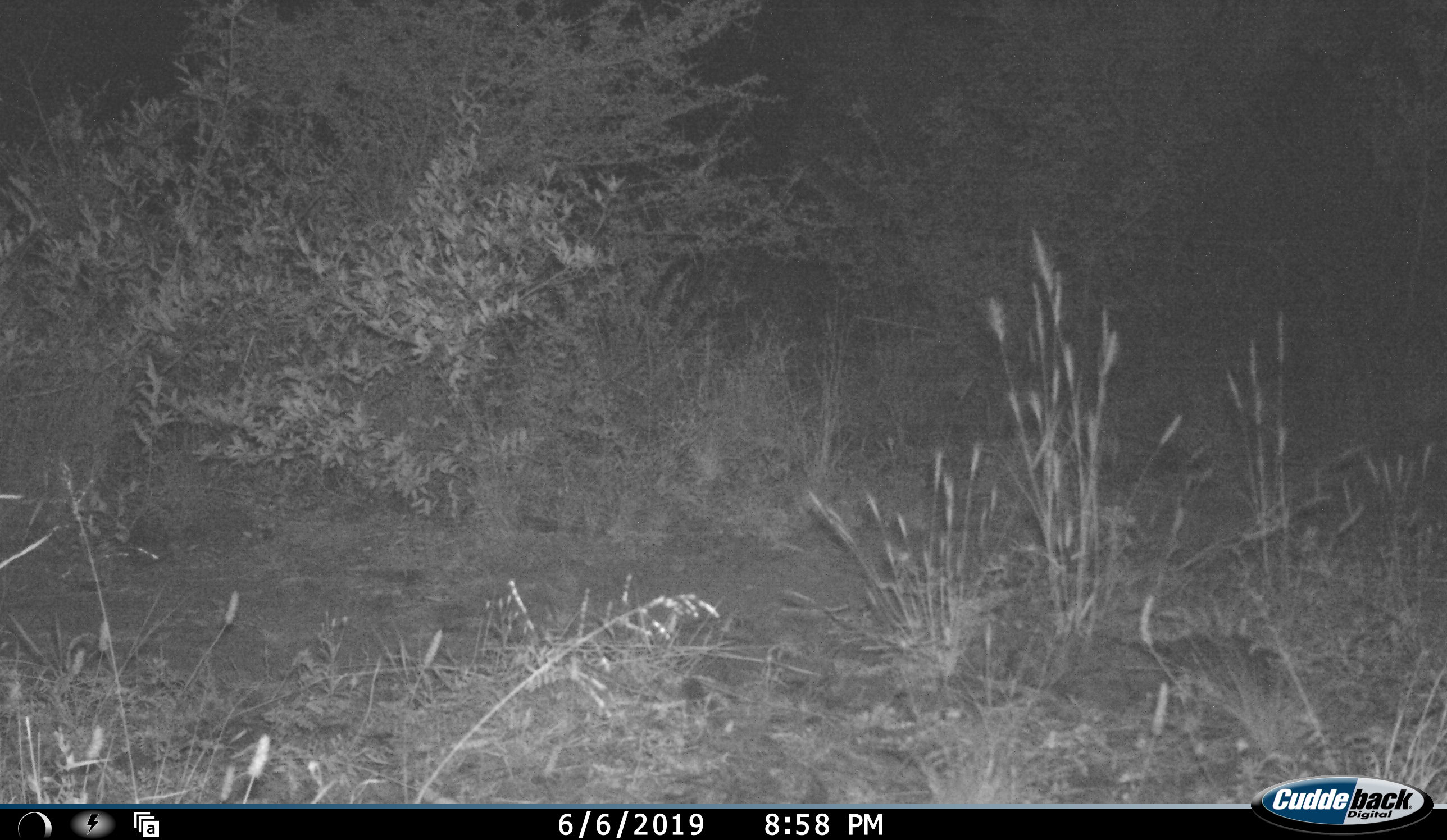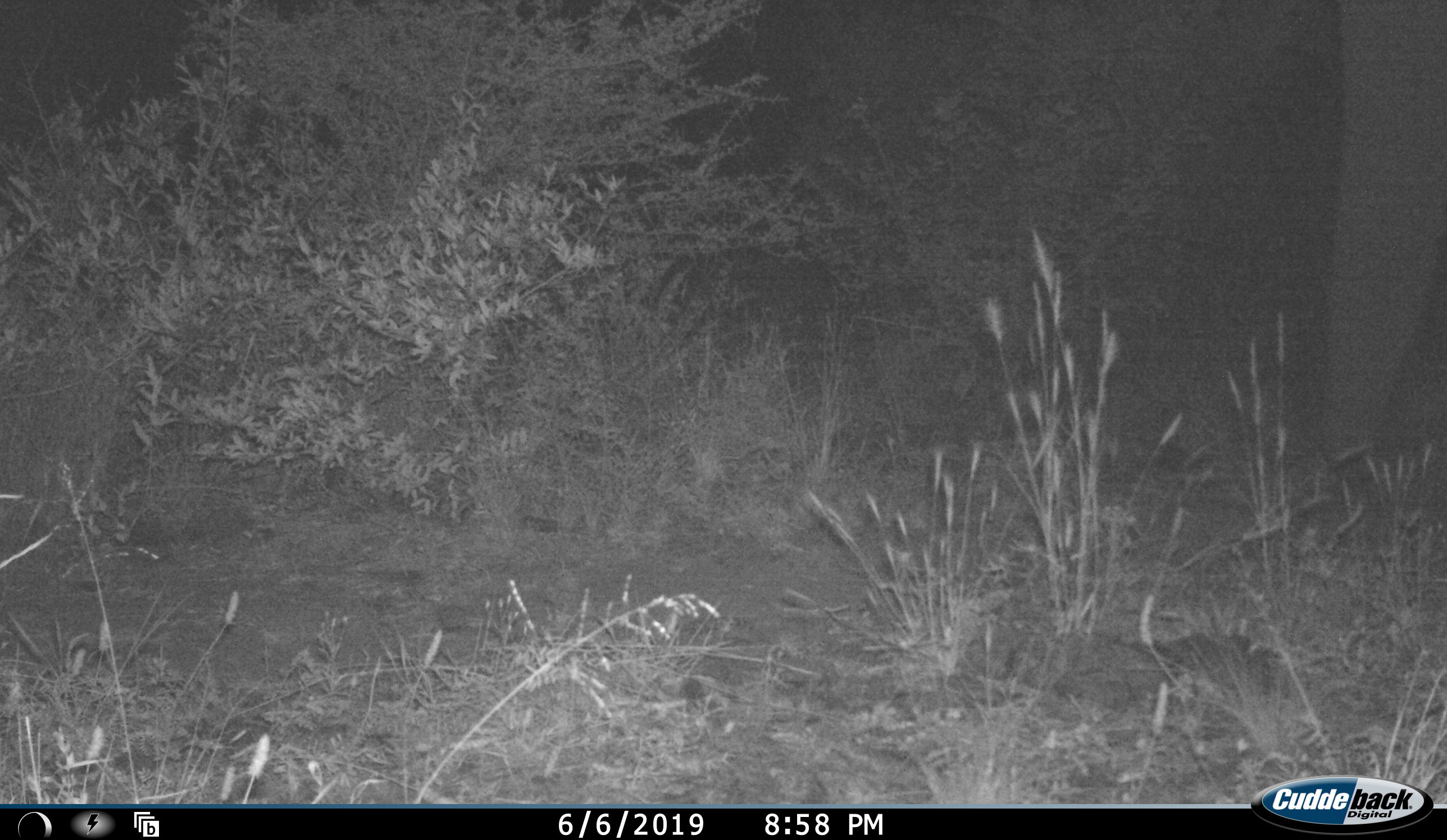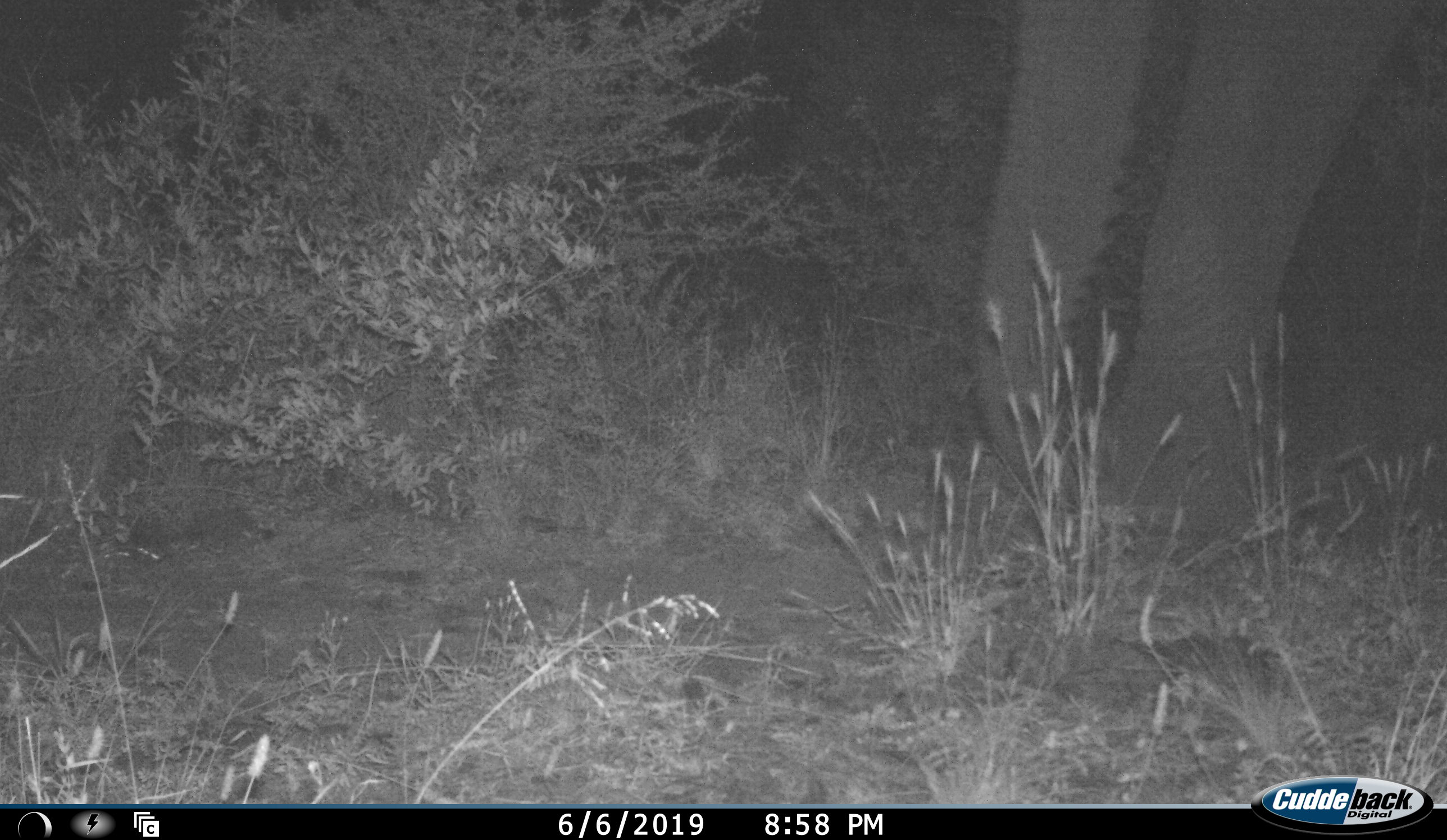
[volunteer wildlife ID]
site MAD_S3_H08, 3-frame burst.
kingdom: Animalia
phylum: Chordata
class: Mammalia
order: Proboscidea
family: Elephantidae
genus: Loxodonta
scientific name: Loxodonta africana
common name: african bush elephant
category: elephant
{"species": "elephant (african bush elephant) (Loxodonta africana)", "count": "1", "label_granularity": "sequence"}